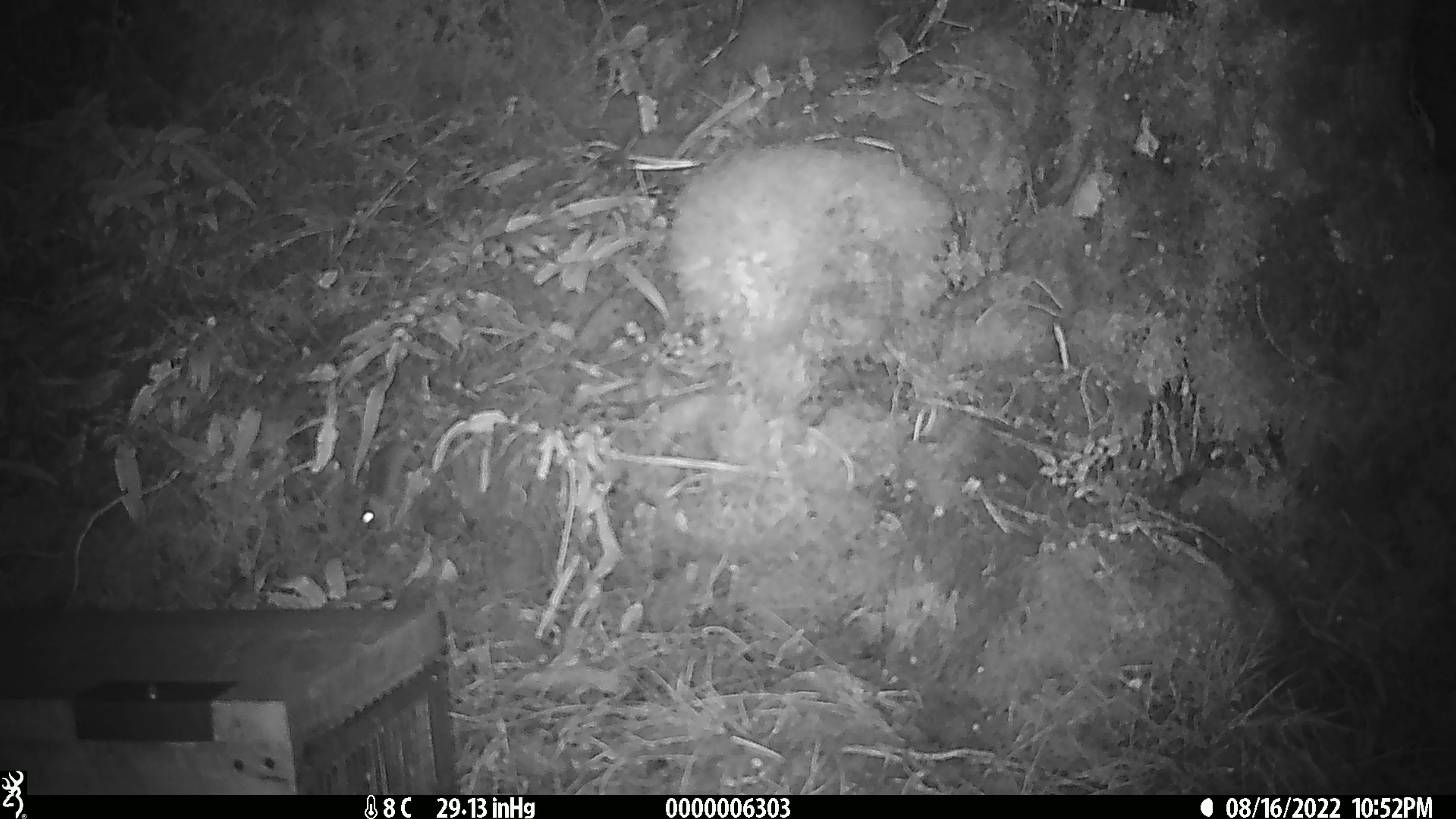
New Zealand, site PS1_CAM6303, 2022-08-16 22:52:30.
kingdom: Animalia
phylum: Chordata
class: Mammalia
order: Rodentia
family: Muridae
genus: Mus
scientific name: Mus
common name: mouse